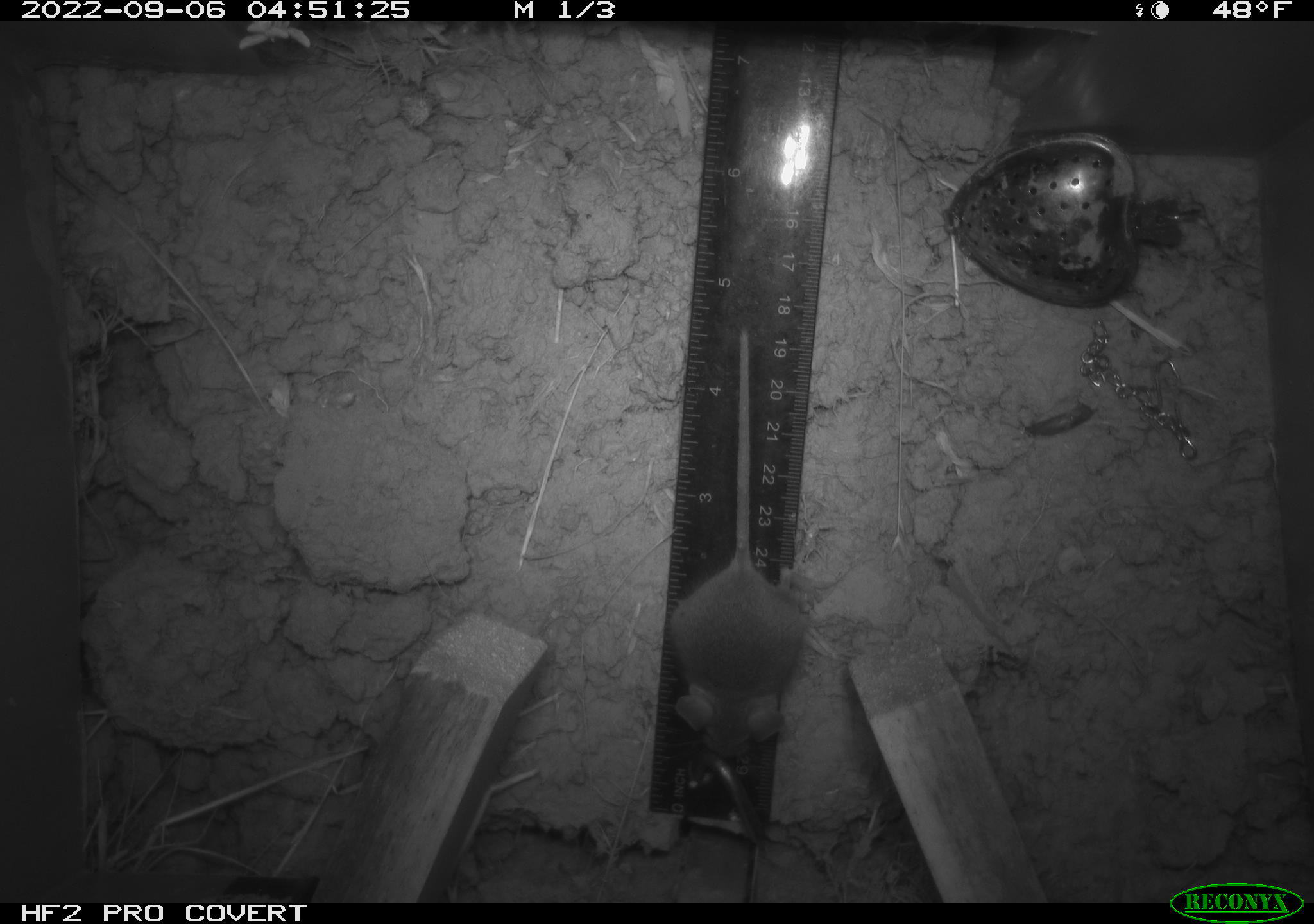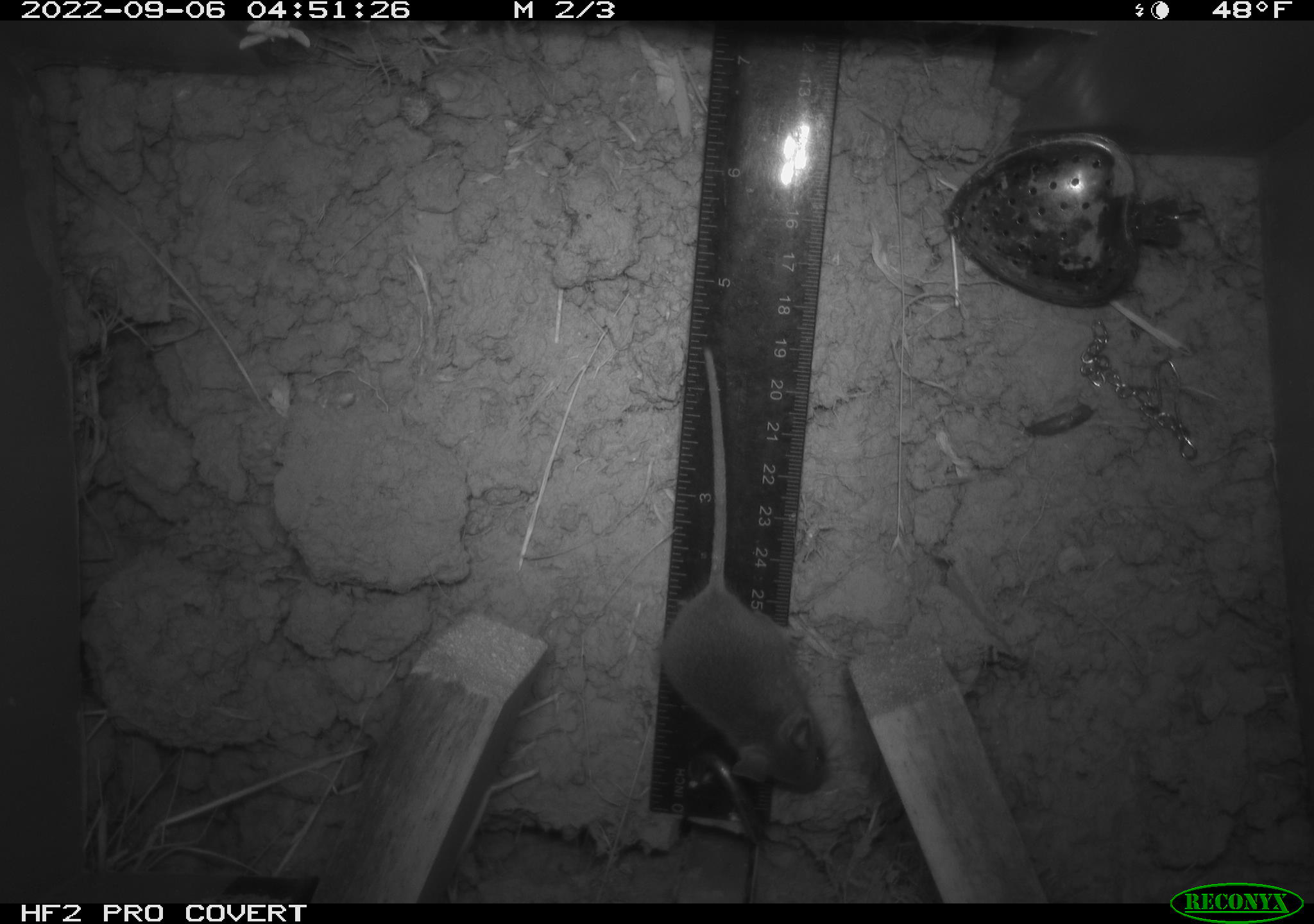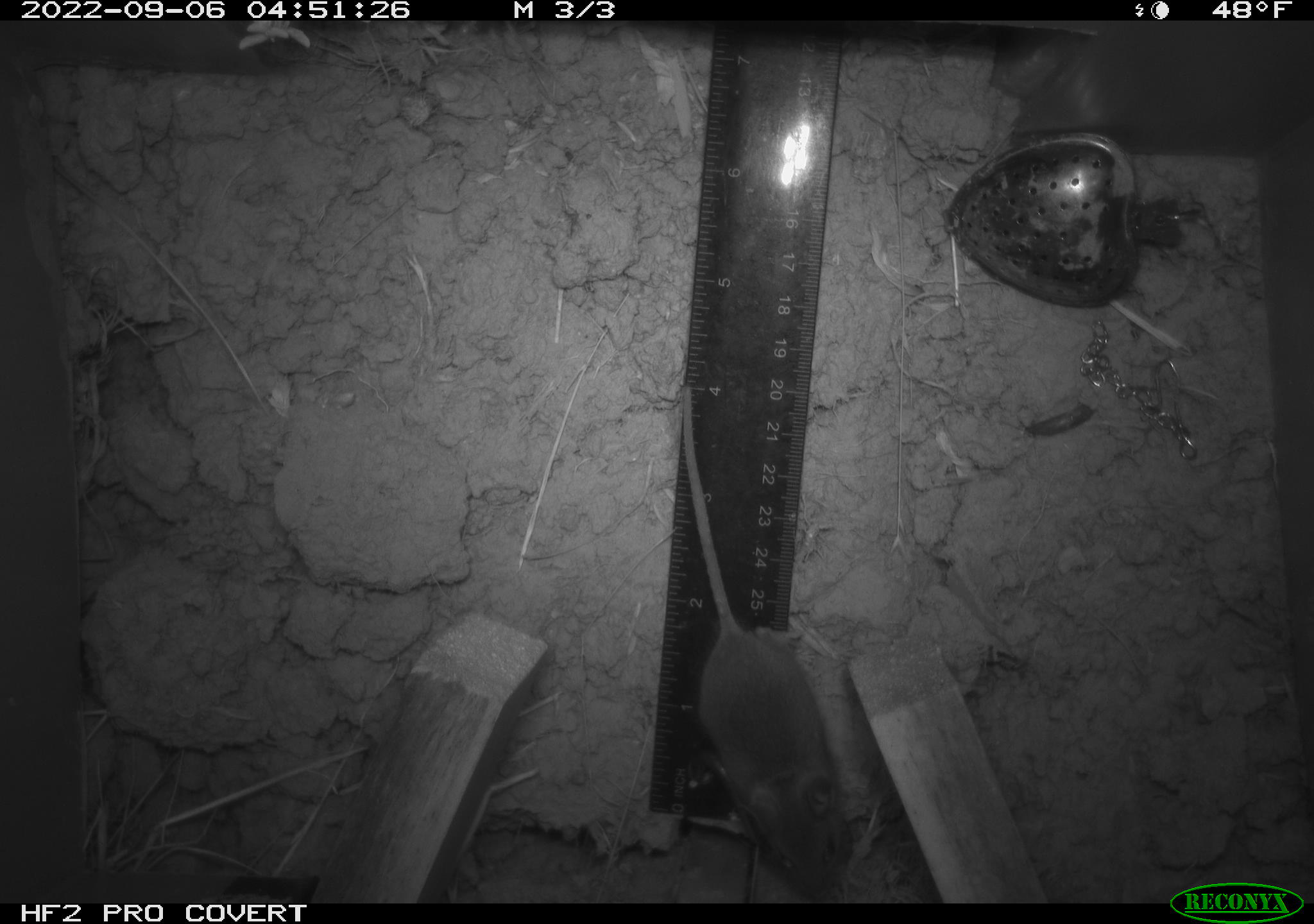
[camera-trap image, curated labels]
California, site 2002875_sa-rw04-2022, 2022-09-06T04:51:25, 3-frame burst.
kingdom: Animalia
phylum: Chordata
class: Mammalia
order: Rodentia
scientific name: Rodentia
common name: mouse species